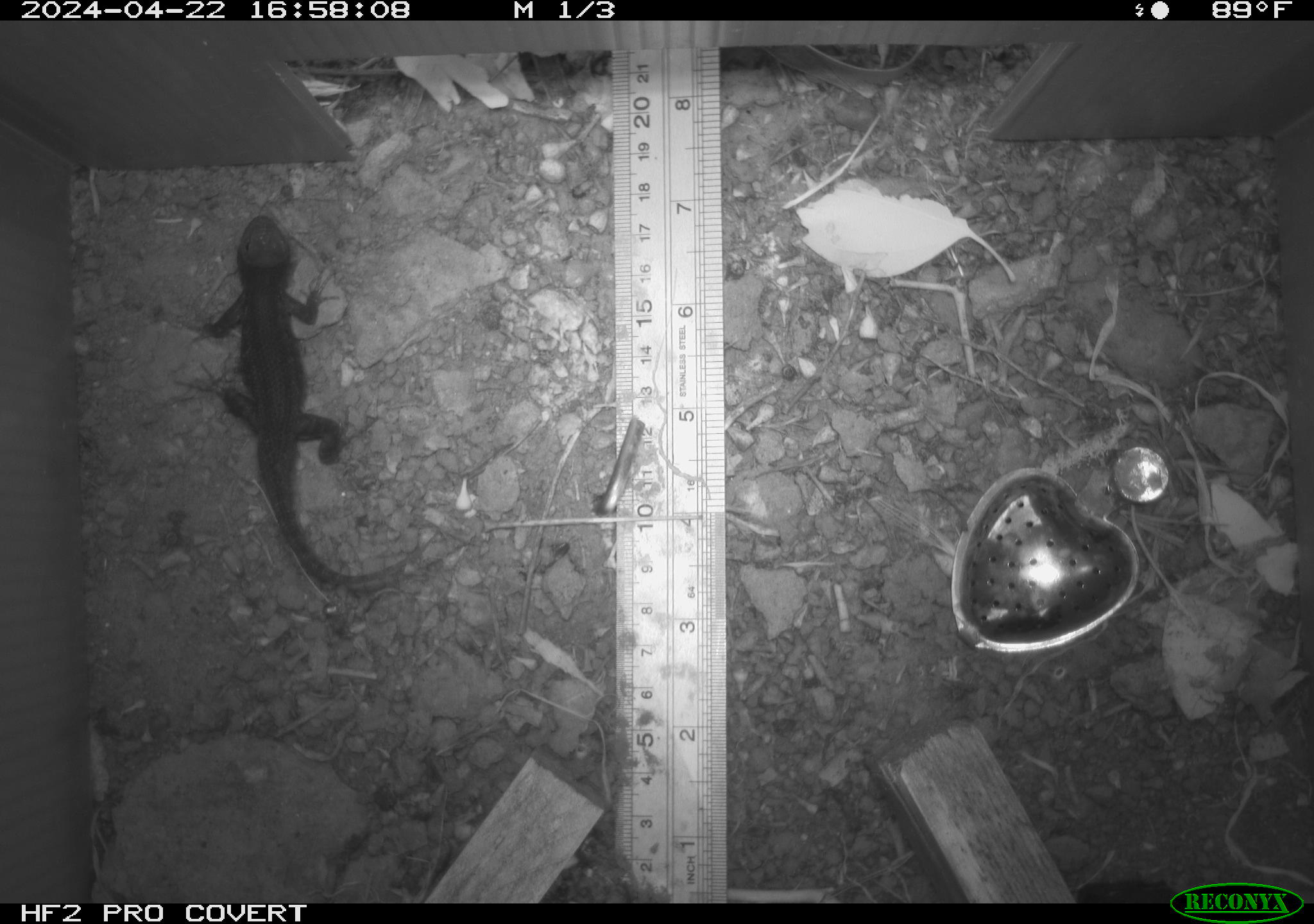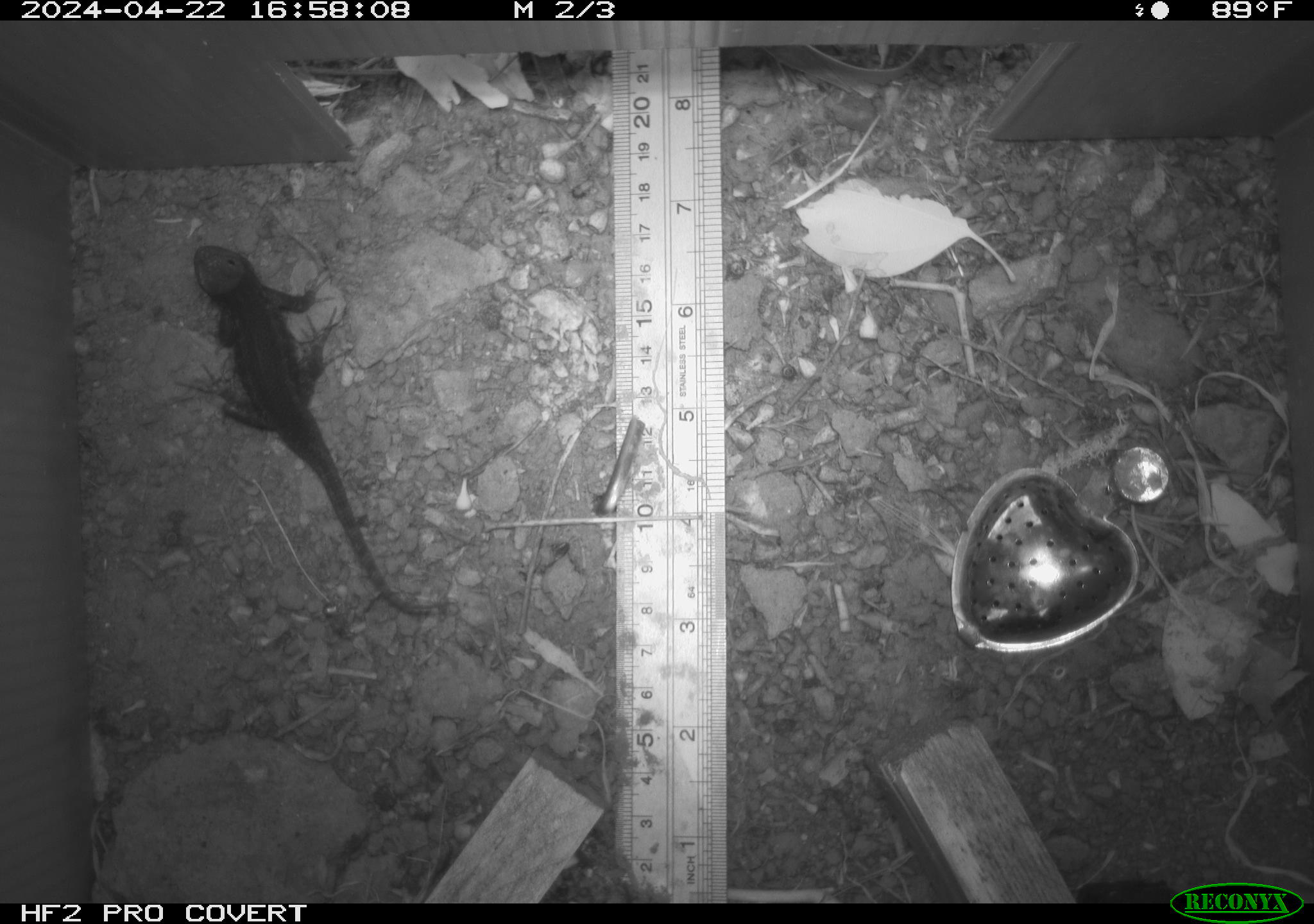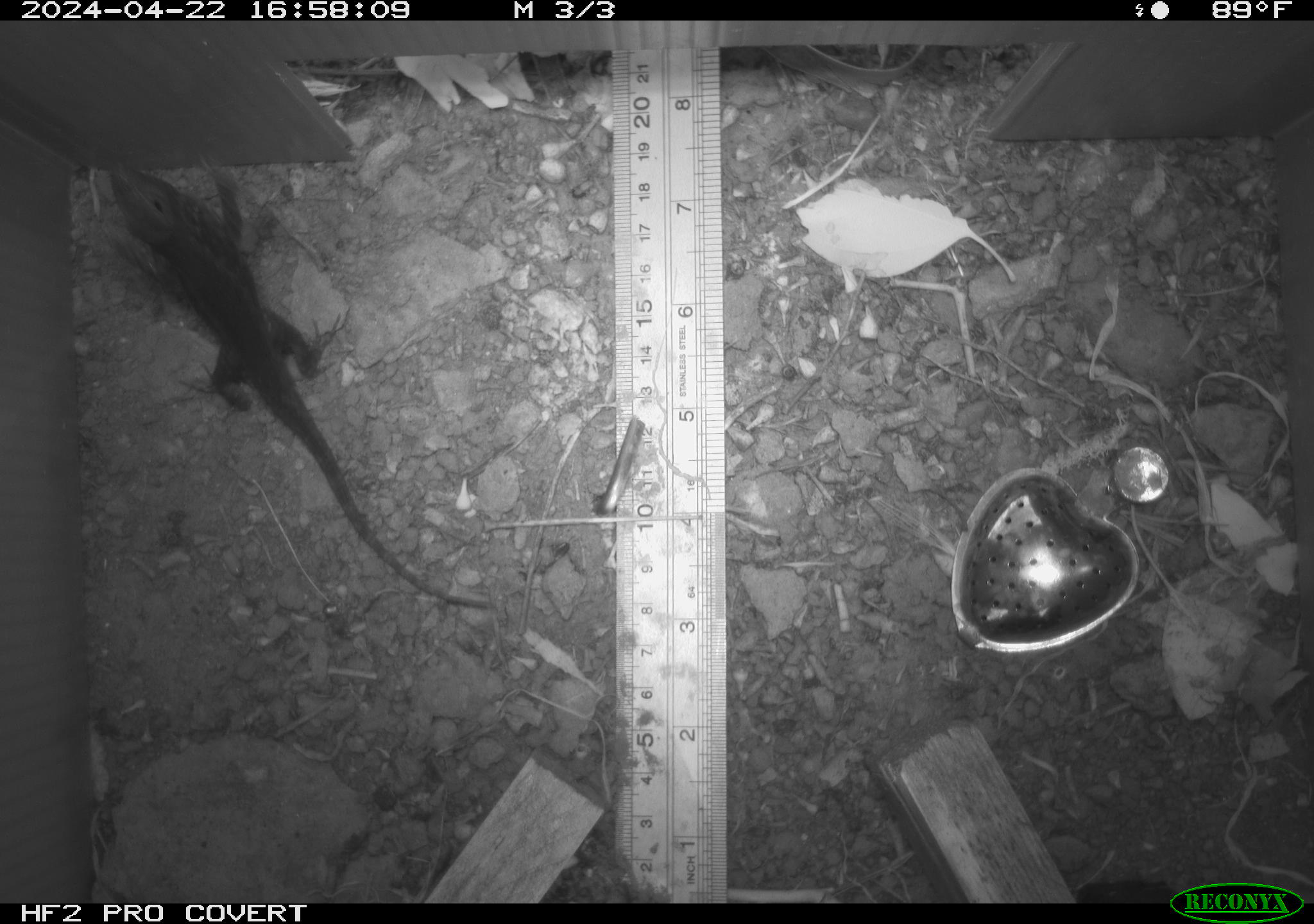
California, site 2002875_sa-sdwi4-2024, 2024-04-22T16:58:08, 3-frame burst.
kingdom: Animalia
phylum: Chordata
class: Reptilia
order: Squamata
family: Phrynosomatidae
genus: Sceloporus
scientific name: Sceloporus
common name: spiny lizards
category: sceloporus species